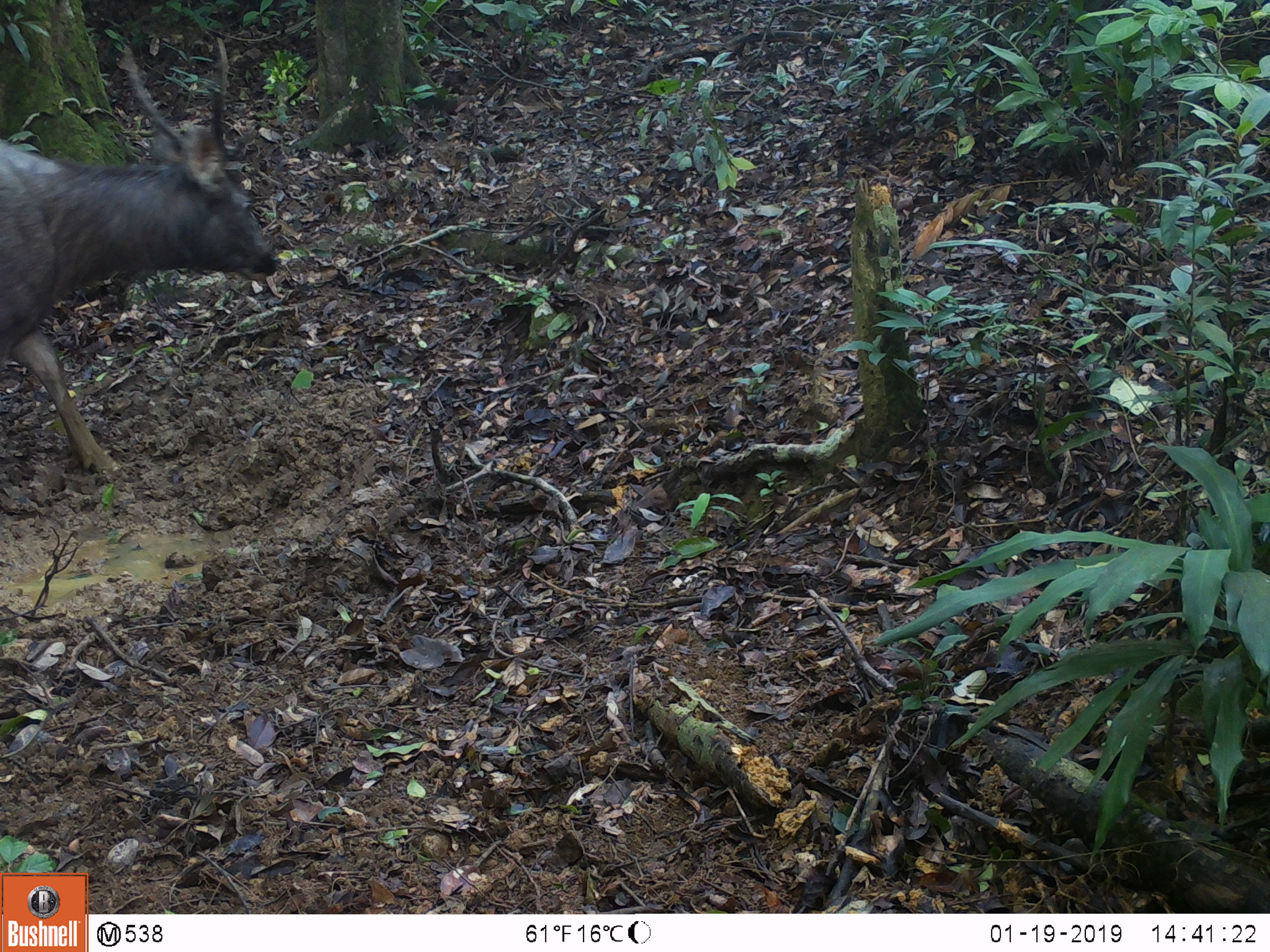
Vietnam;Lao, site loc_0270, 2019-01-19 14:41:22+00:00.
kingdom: Animalia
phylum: Chordata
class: Mammalia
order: Artiodactyla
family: Cervidae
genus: Rusa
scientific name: Rusa unicolor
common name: sambar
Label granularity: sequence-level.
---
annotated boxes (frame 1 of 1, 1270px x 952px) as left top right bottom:
sambar: 0 37 279 477